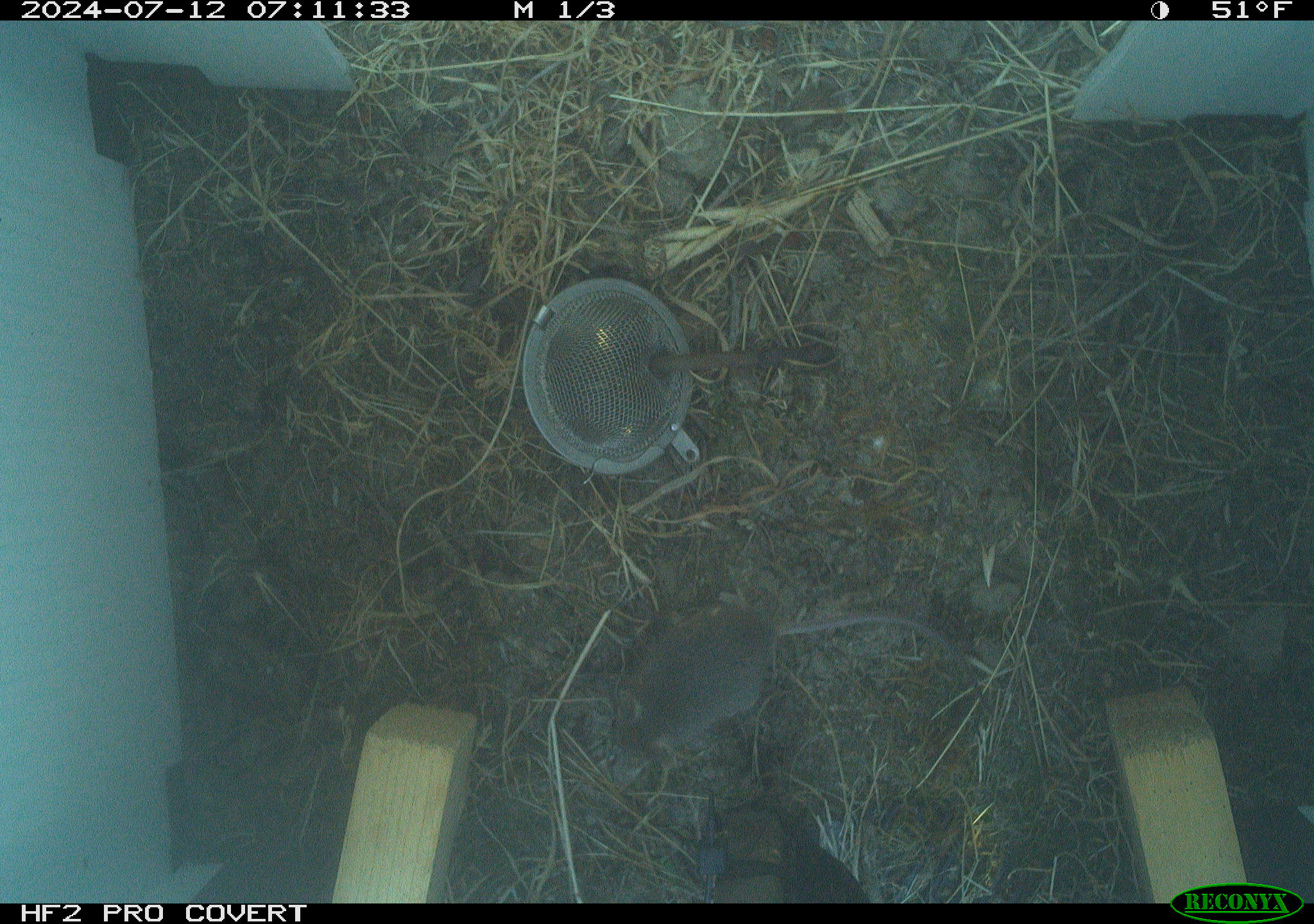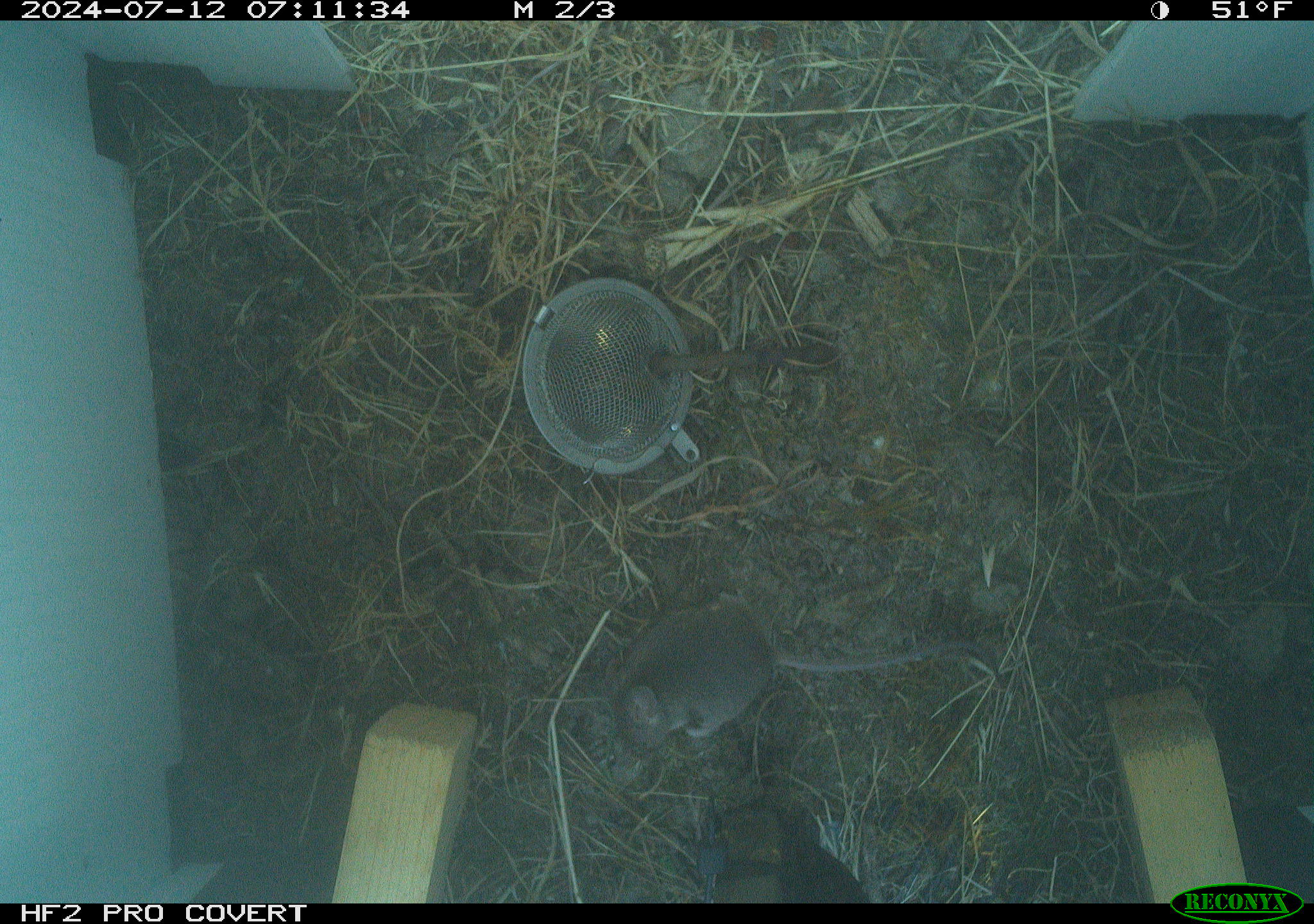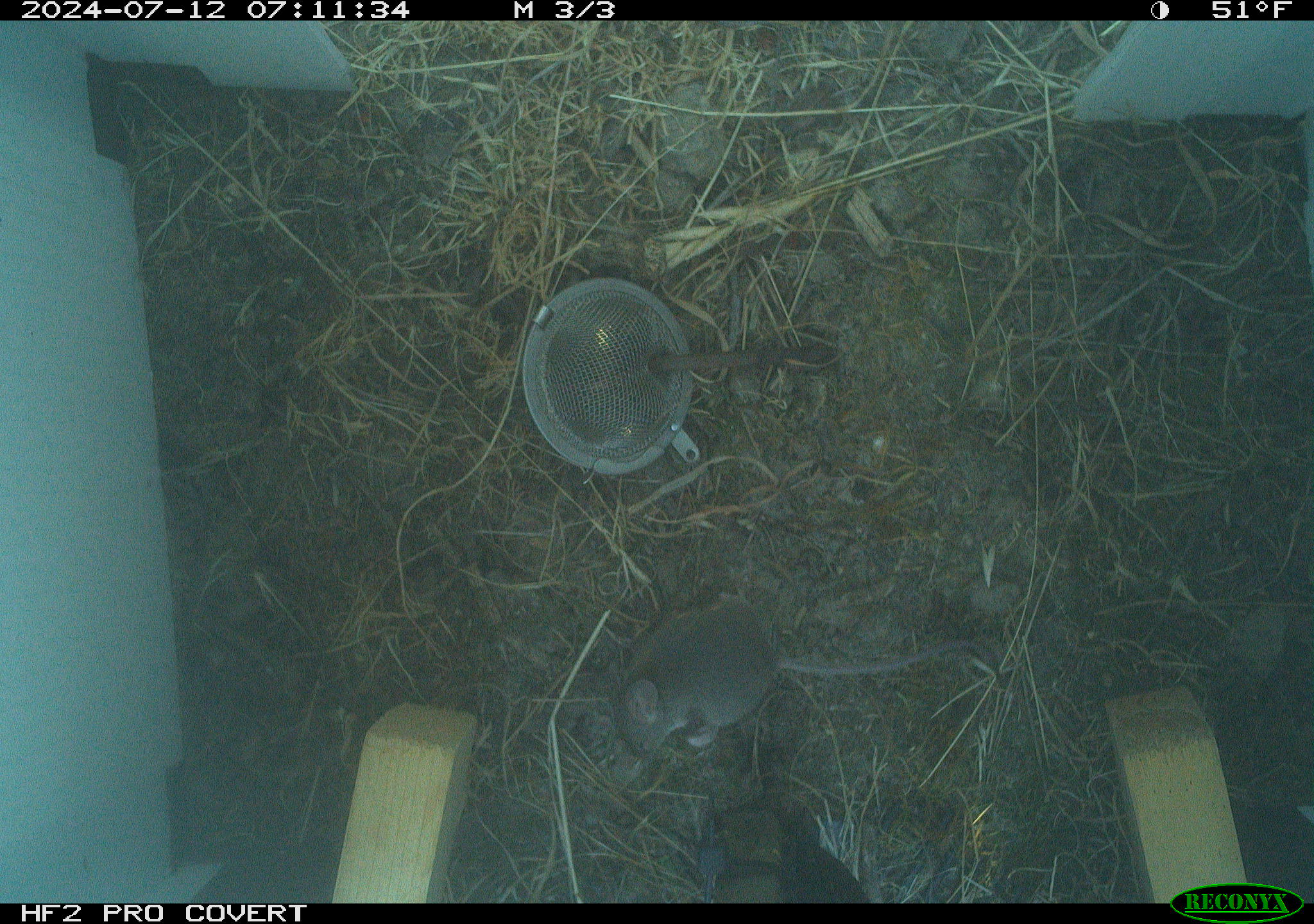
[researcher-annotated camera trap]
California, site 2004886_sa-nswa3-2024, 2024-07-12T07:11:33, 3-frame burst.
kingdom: Animalia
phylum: Chordata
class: Mammalia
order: Rodentia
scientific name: Rodentia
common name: rodent